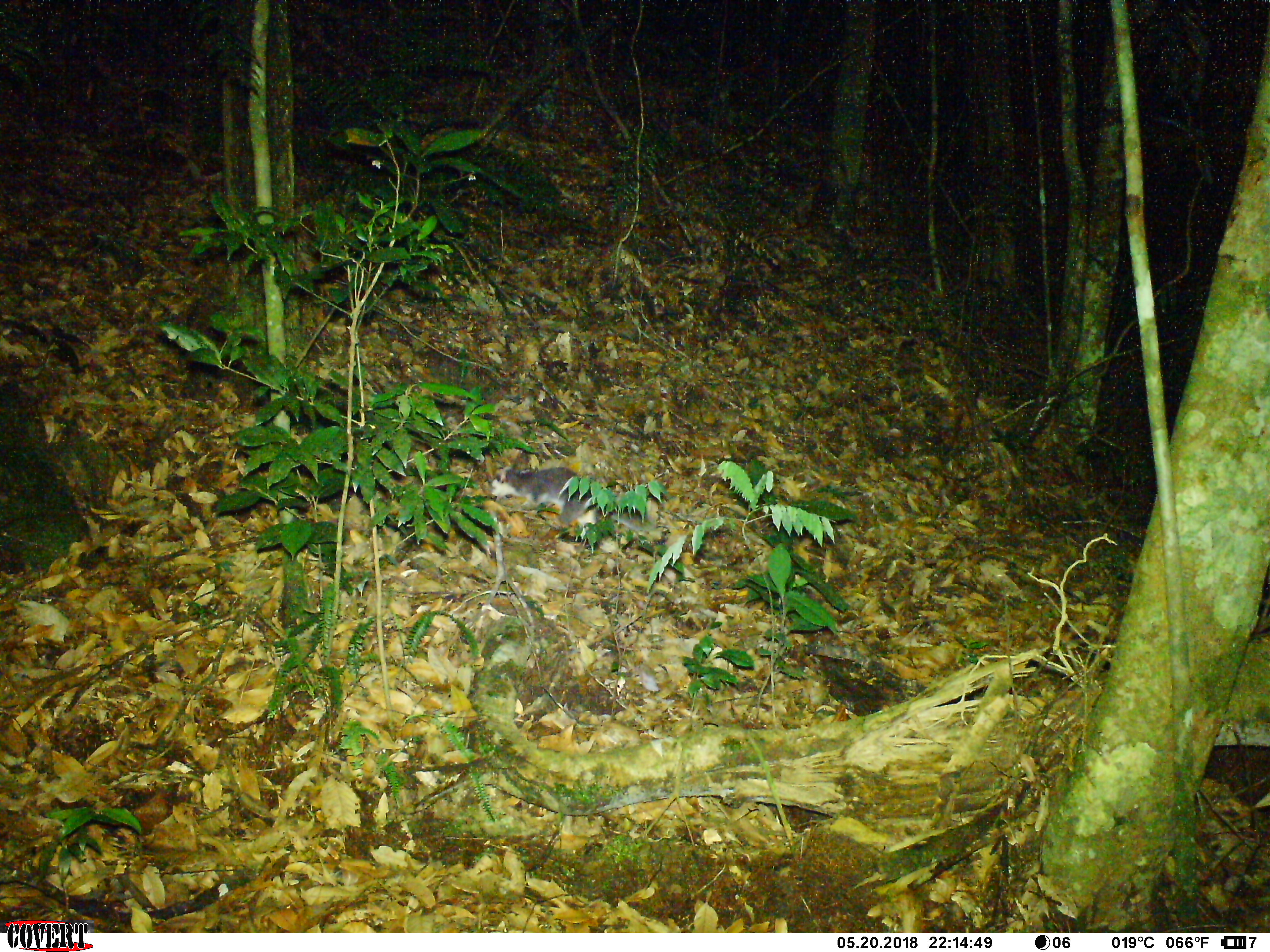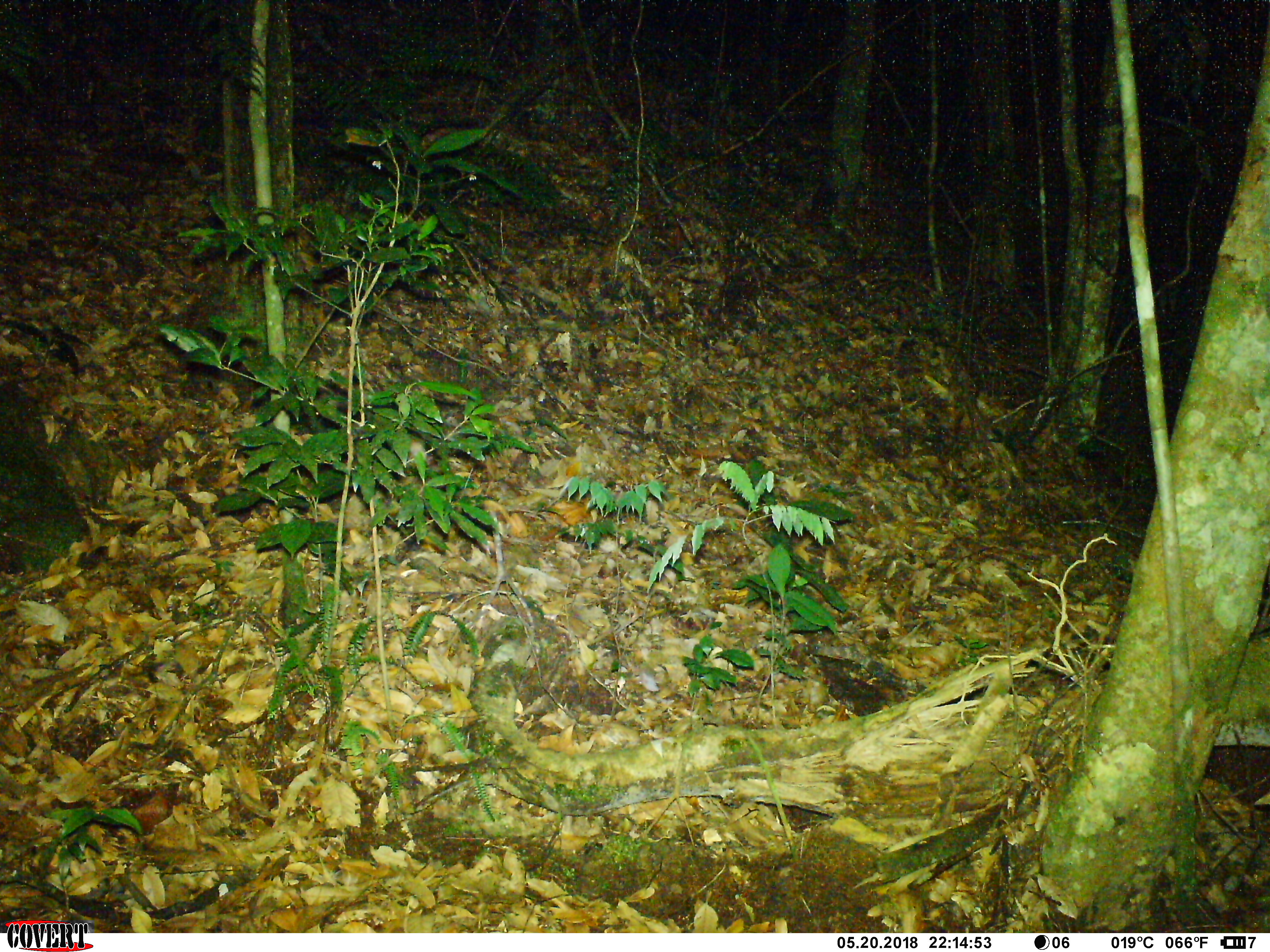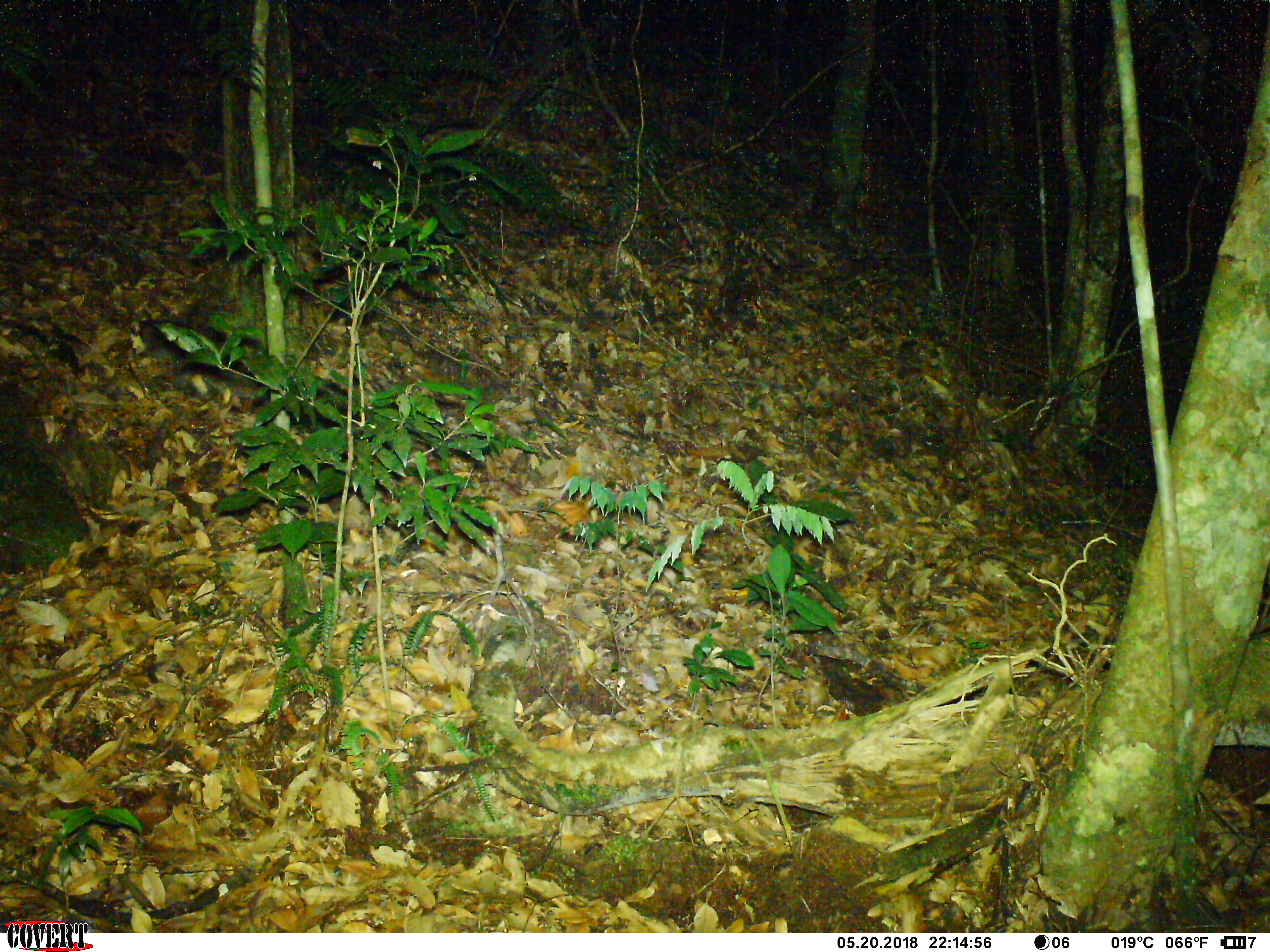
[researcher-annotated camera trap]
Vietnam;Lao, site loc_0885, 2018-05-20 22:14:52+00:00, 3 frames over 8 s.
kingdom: Animalia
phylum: Chordata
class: Mammalia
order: Carnivora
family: Mustelidae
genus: Melogale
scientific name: Melogale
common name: ferret badger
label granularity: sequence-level